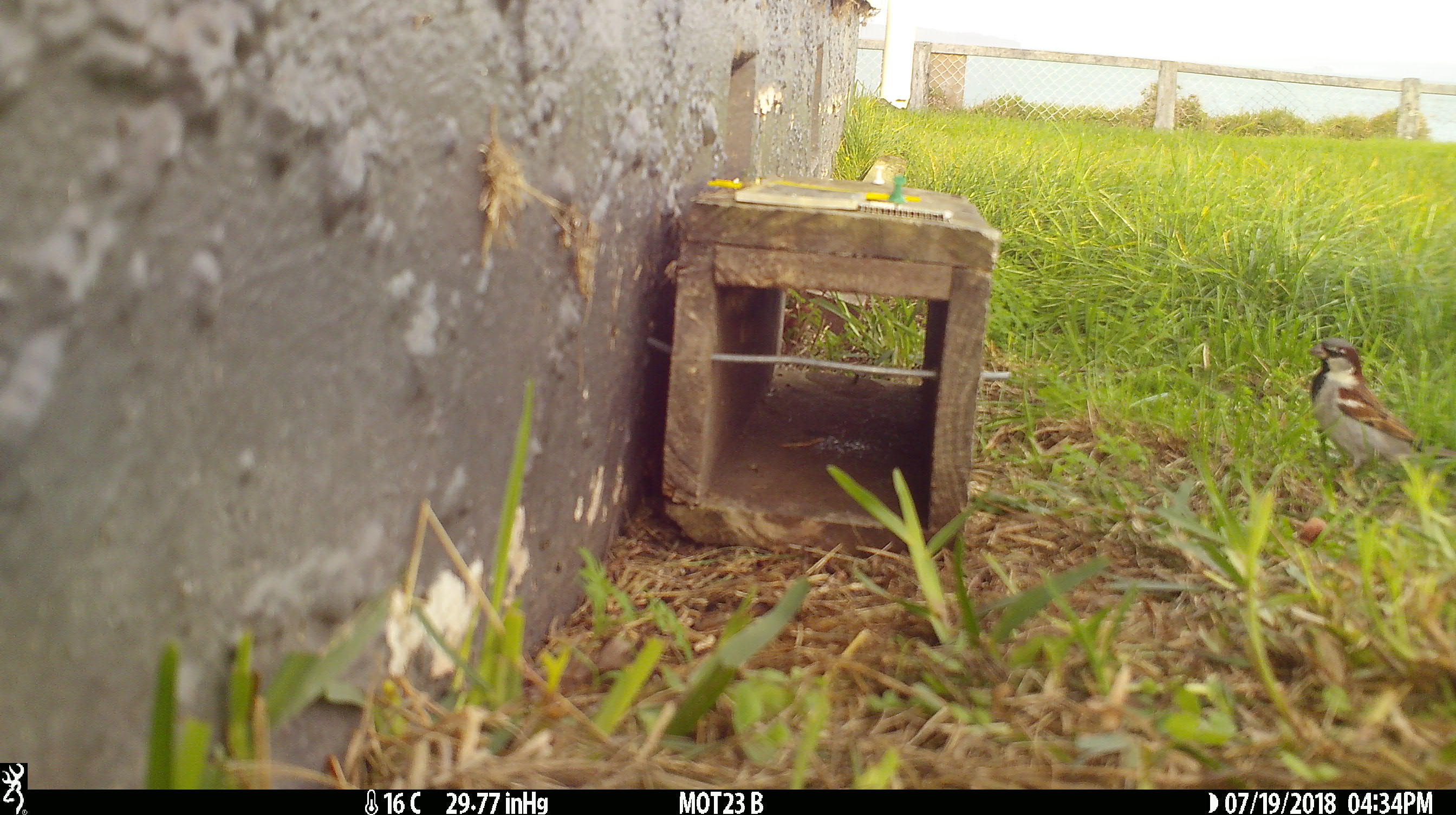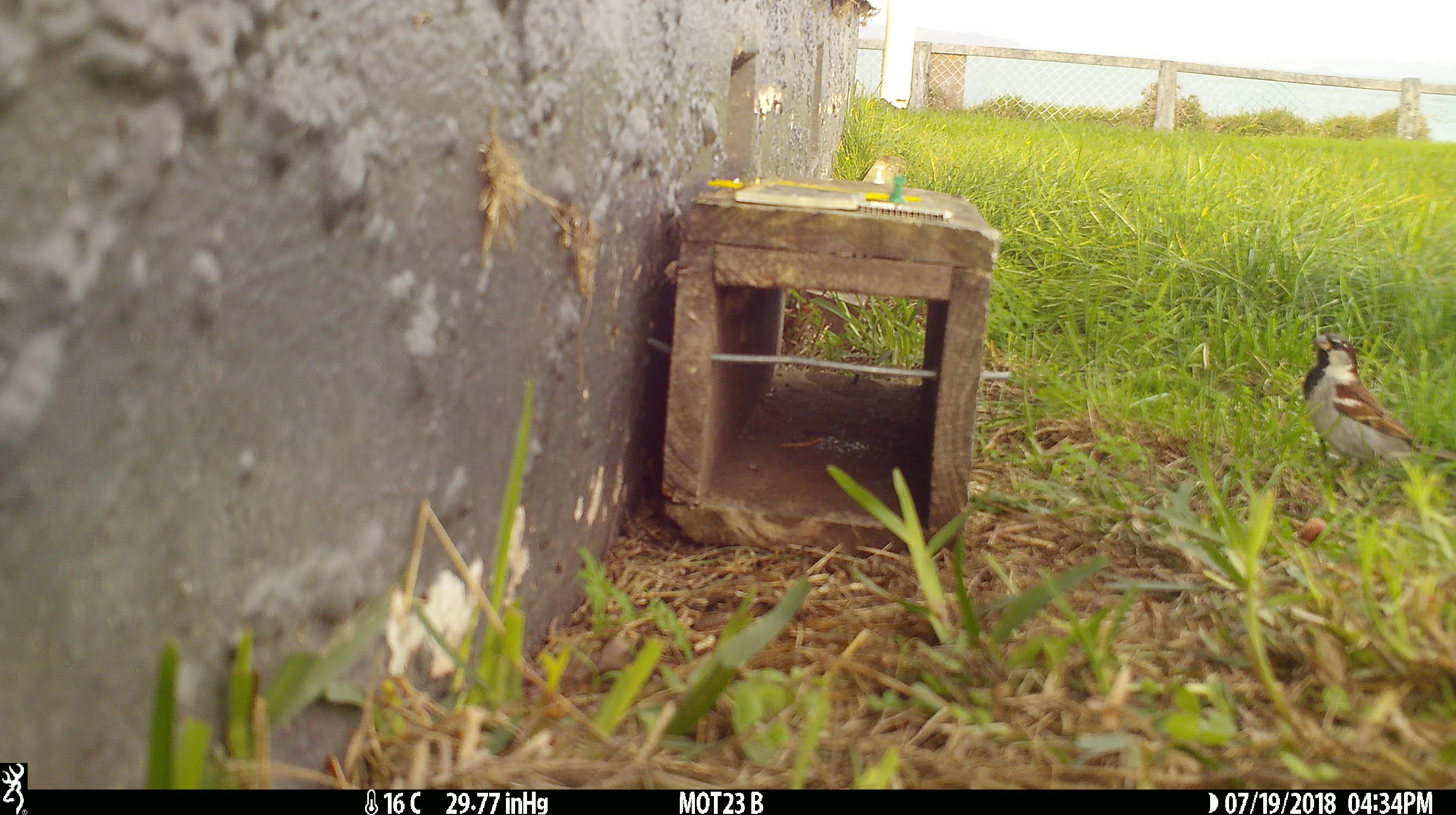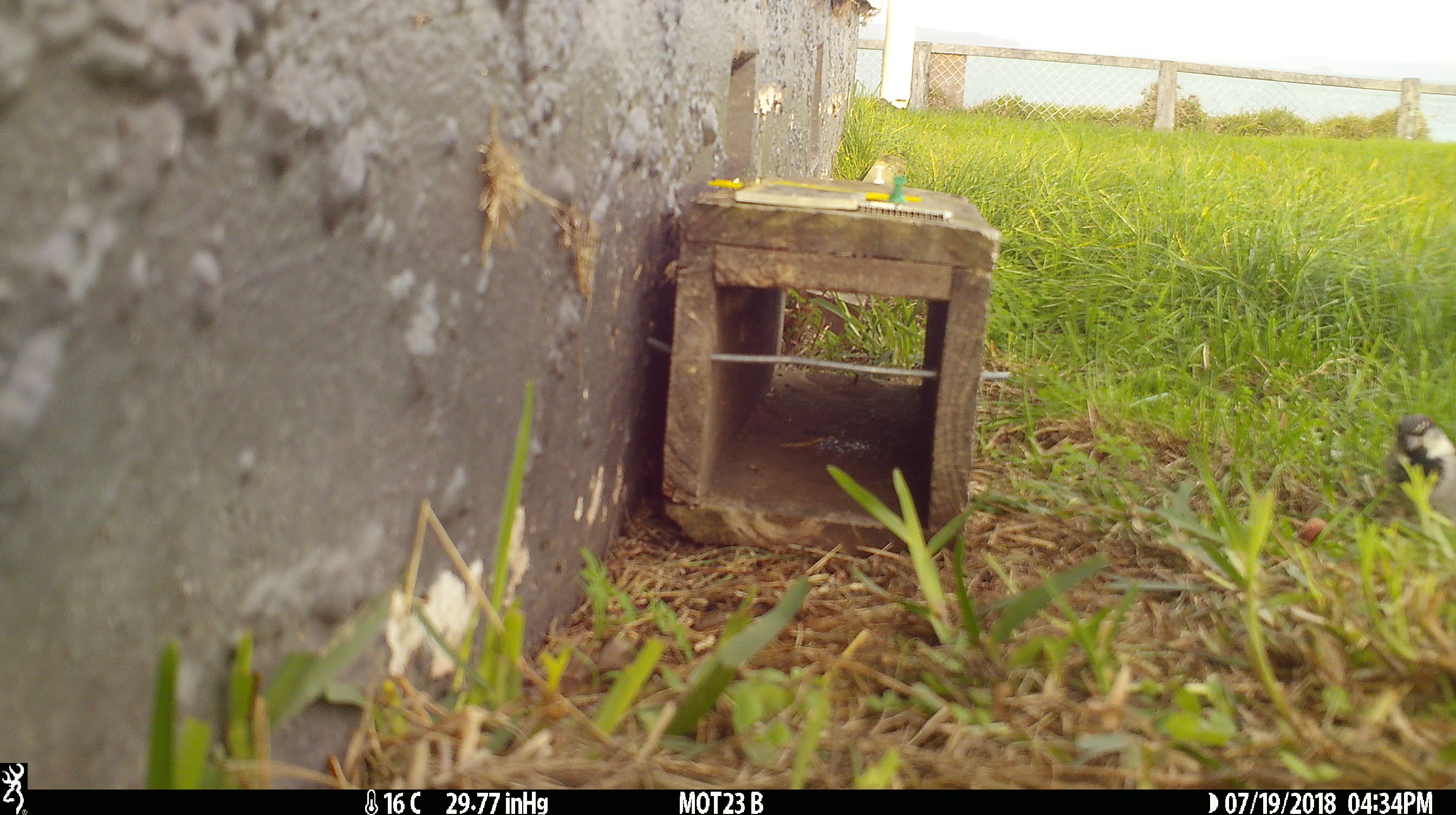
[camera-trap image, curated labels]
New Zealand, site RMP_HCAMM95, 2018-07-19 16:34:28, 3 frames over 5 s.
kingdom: Animalia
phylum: Chordata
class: Aves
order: Passeriformes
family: Passeridae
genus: Passer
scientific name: Passer domesticus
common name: house sparrow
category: sparrow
Sparrow (house sparrow) (Passer domesticus).